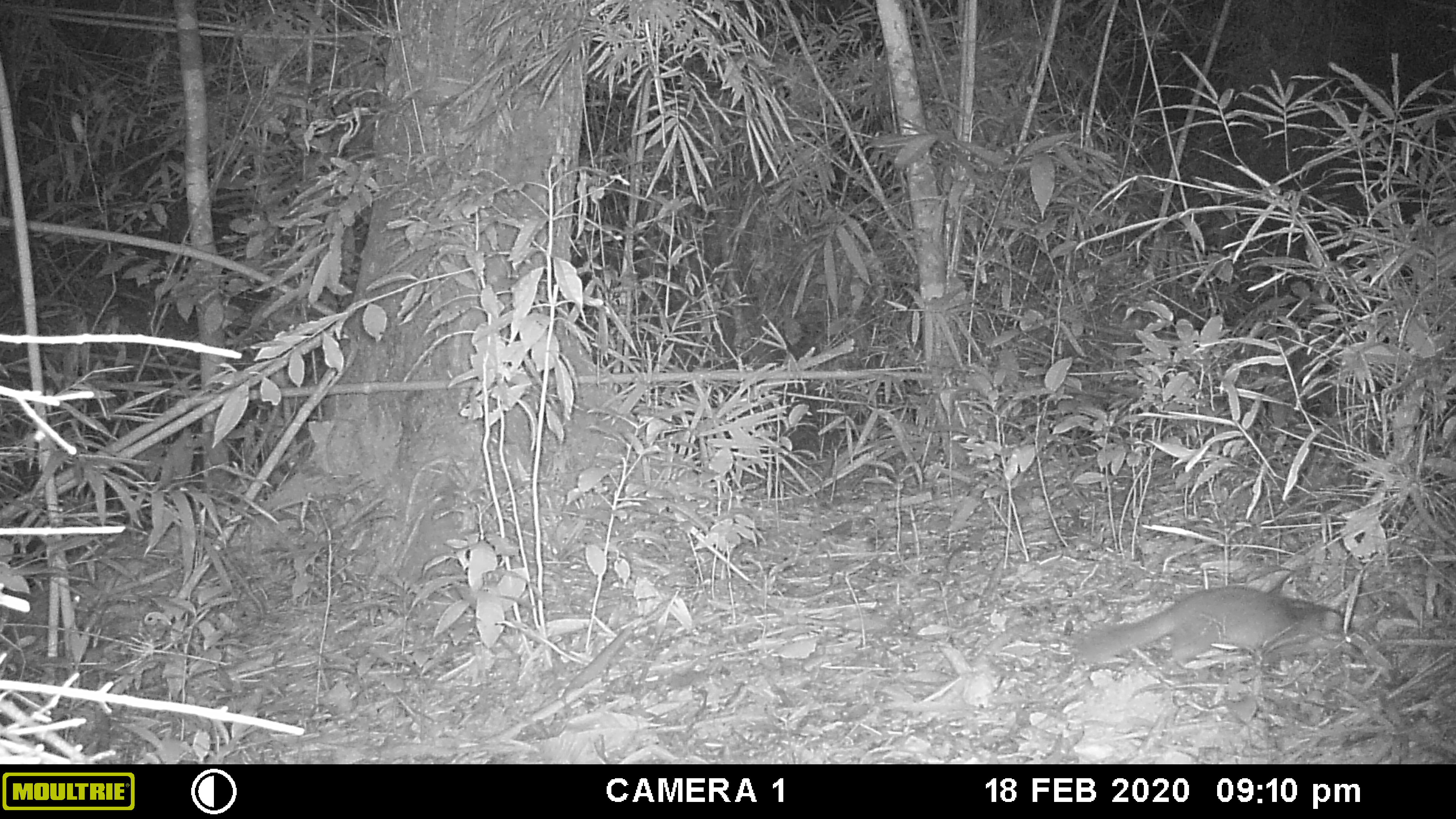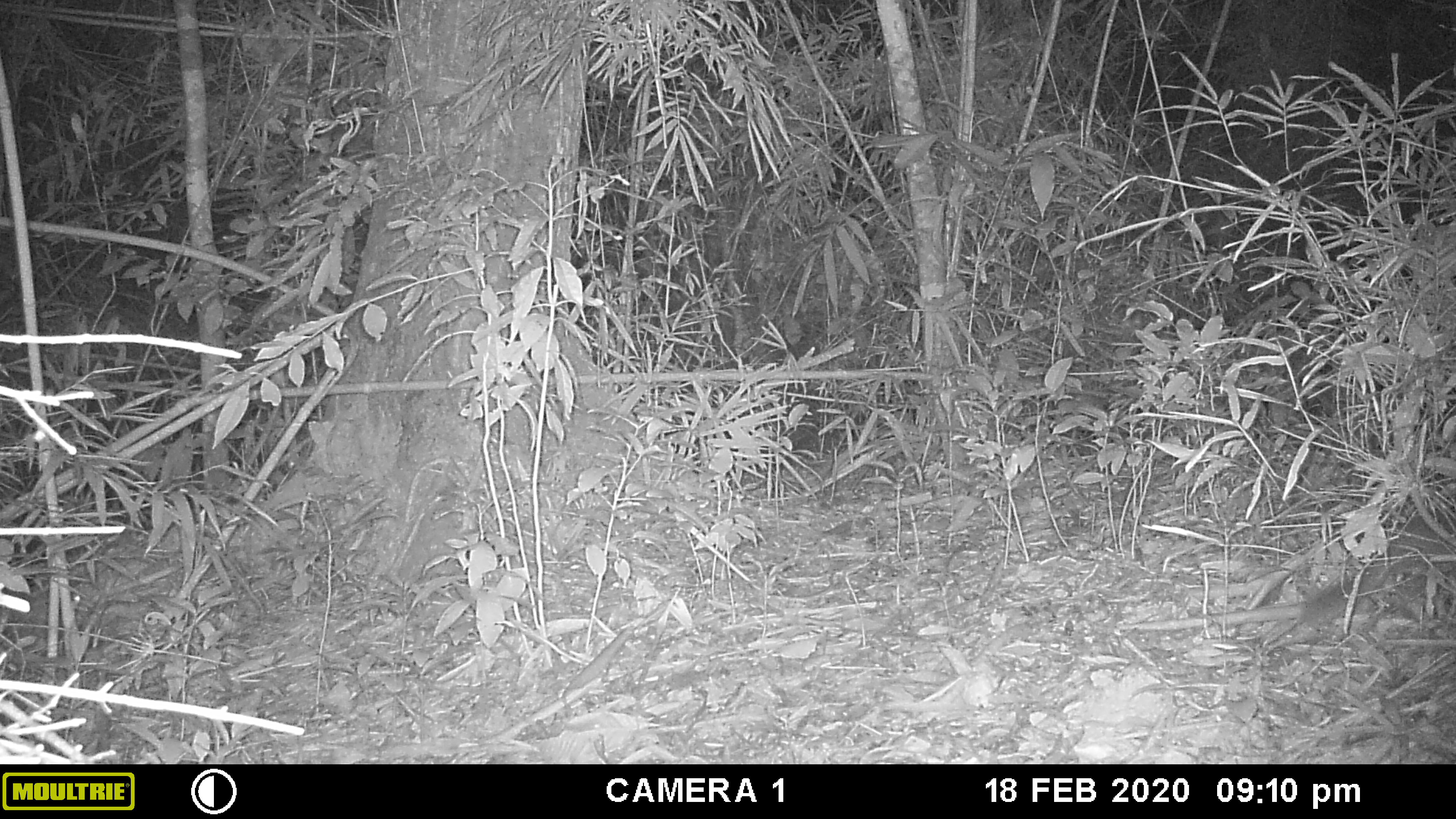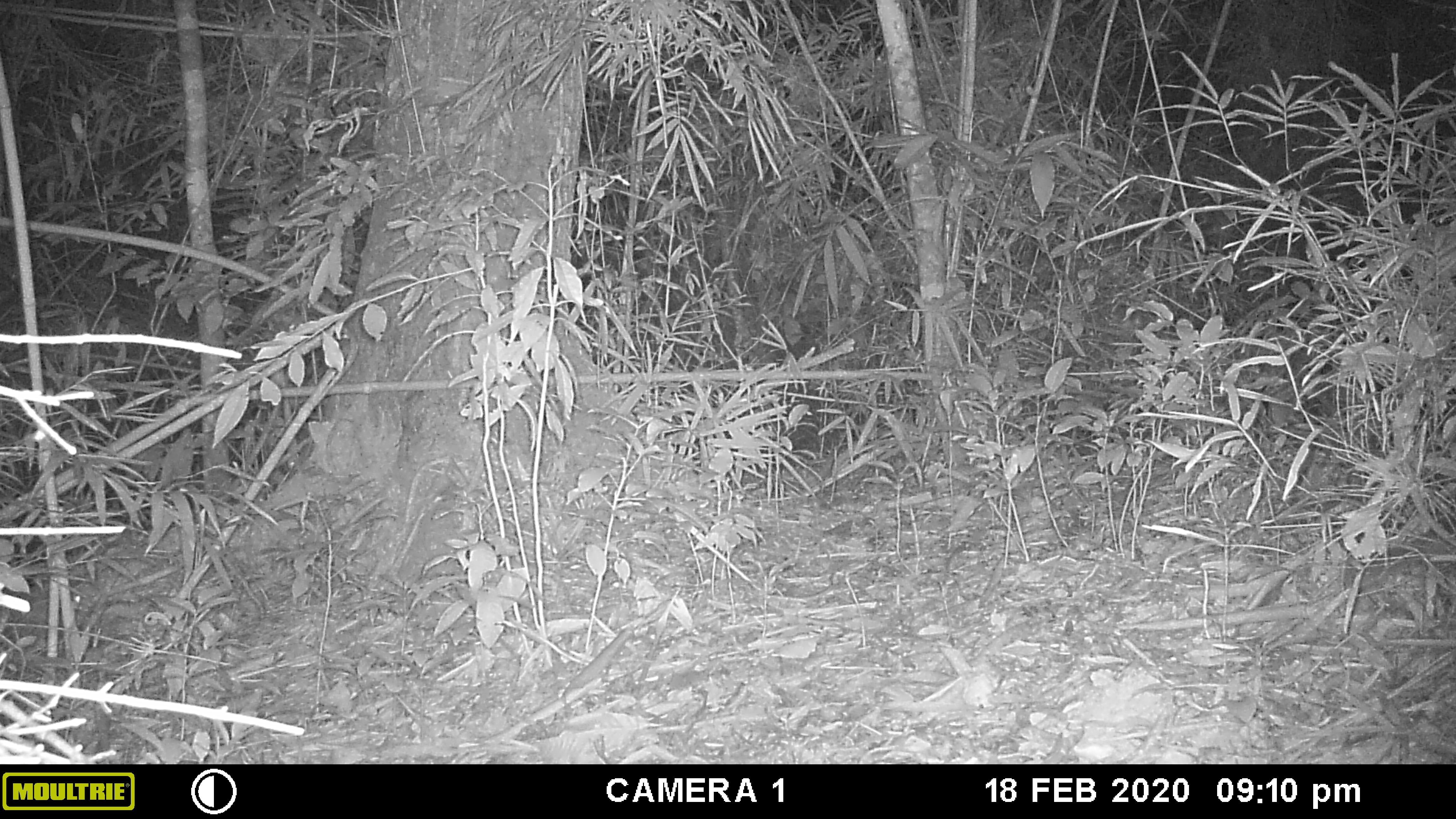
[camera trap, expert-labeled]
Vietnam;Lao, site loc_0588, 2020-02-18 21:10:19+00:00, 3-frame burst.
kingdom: Animalia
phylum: Chordata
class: Mammalia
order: Carnivora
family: Mustelidae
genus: Melogale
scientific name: Melogale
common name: ferret badger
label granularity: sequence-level